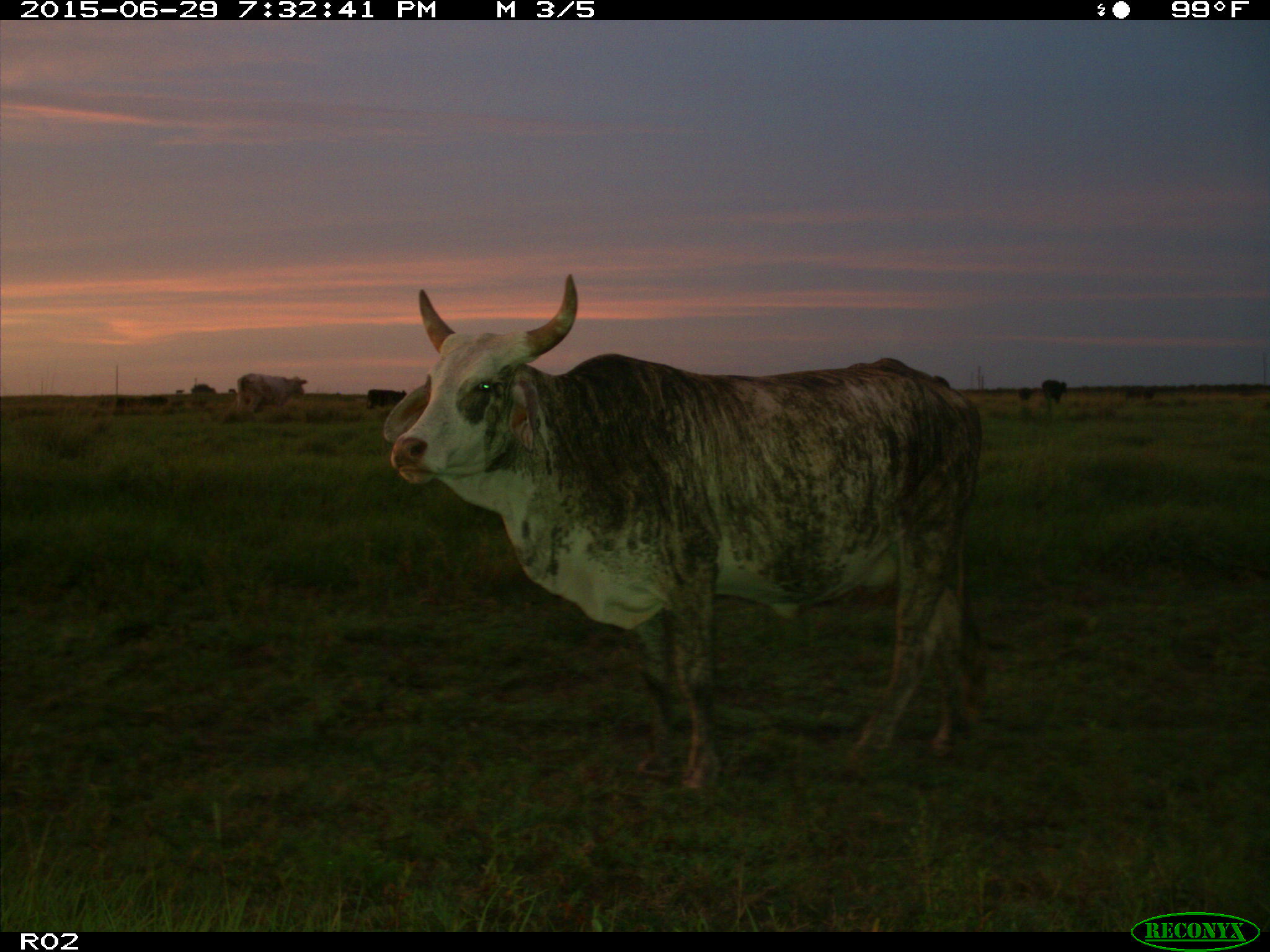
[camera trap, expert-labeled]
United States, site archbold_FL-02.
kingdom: Animalia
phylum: Chordata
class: Mammalia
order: Artiodactyla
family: Bovidae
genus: Bos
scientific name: Bos taurus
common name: domestic cow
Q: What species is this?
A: Bos taurus (domestic cow).